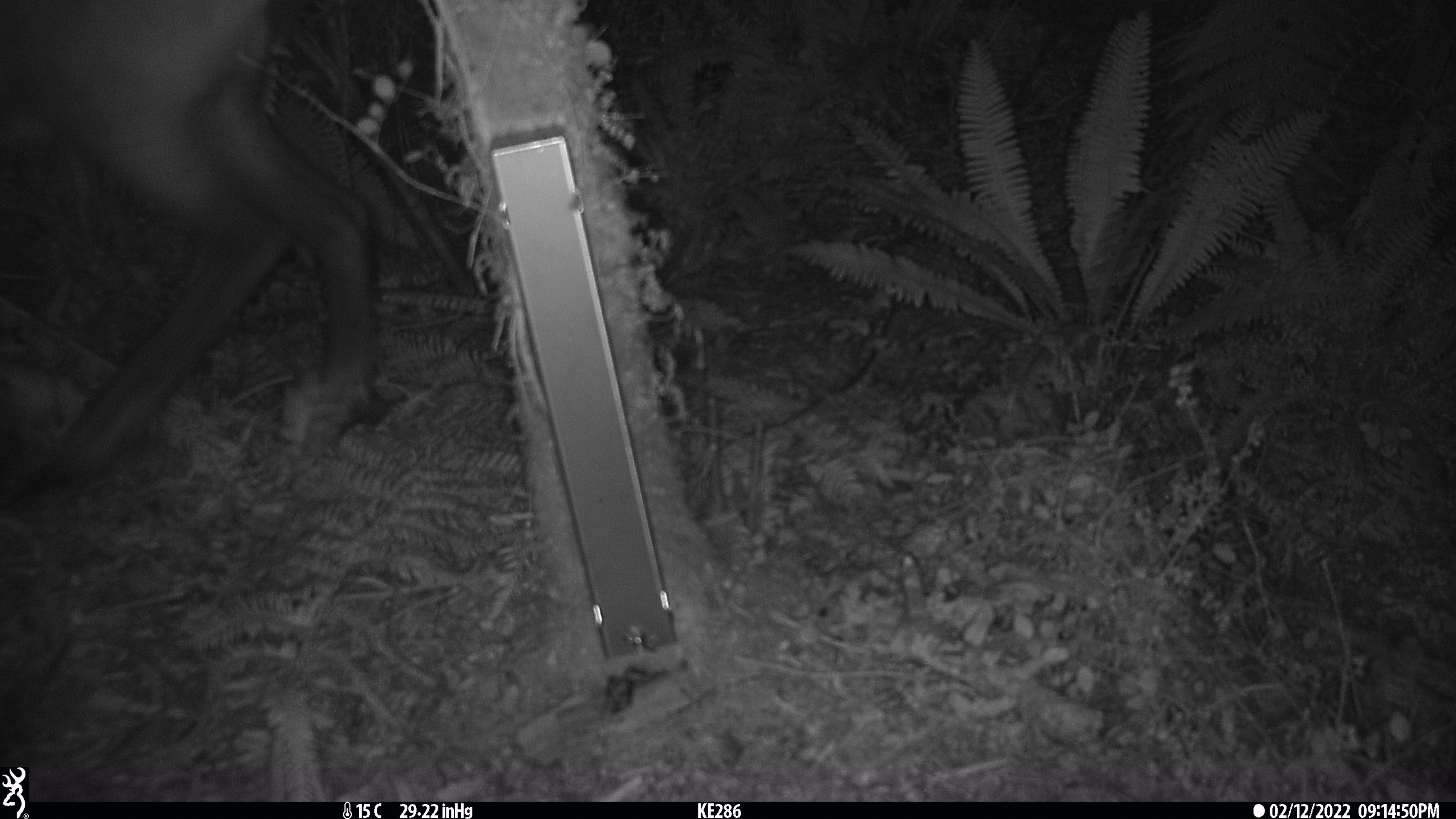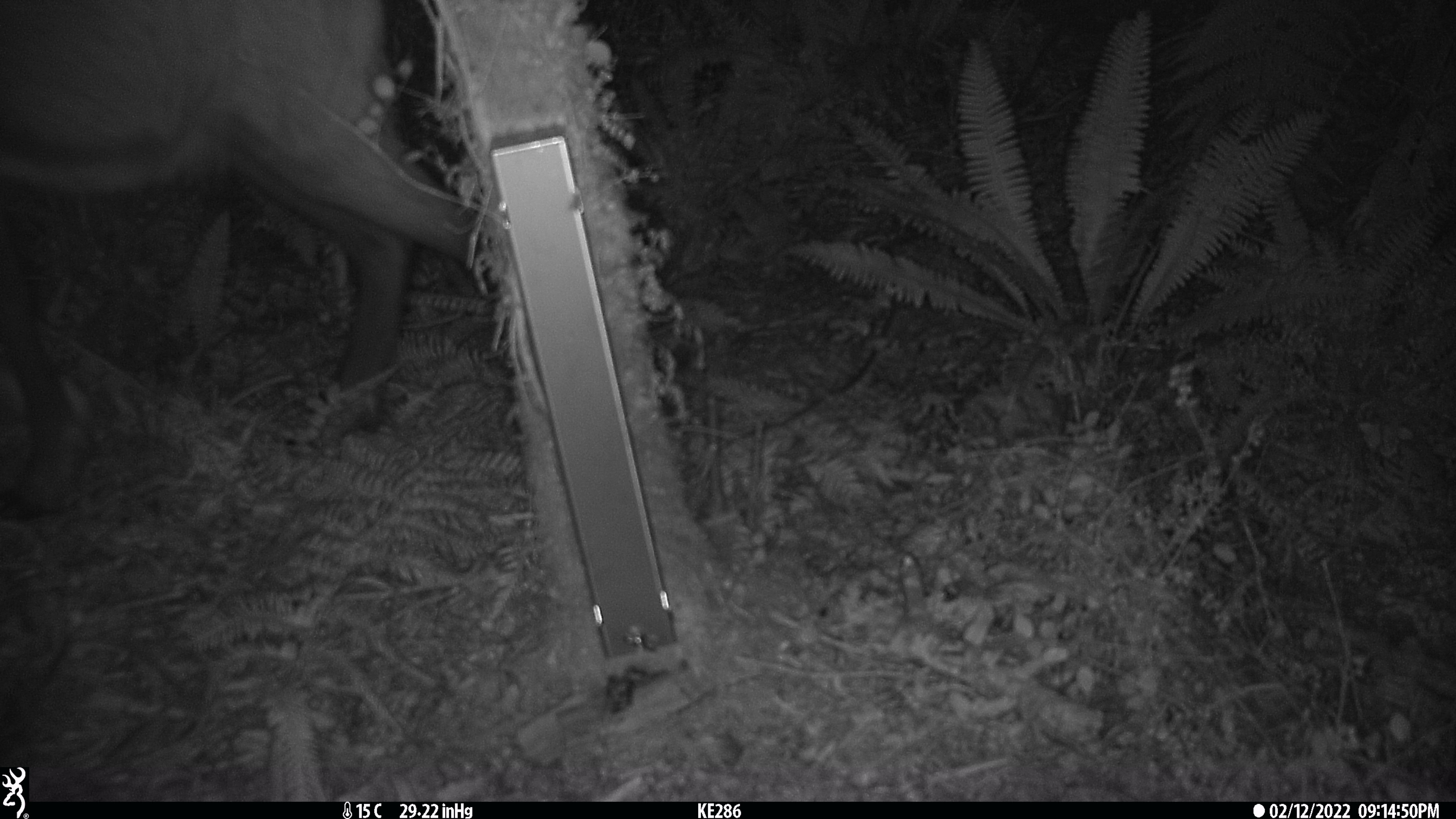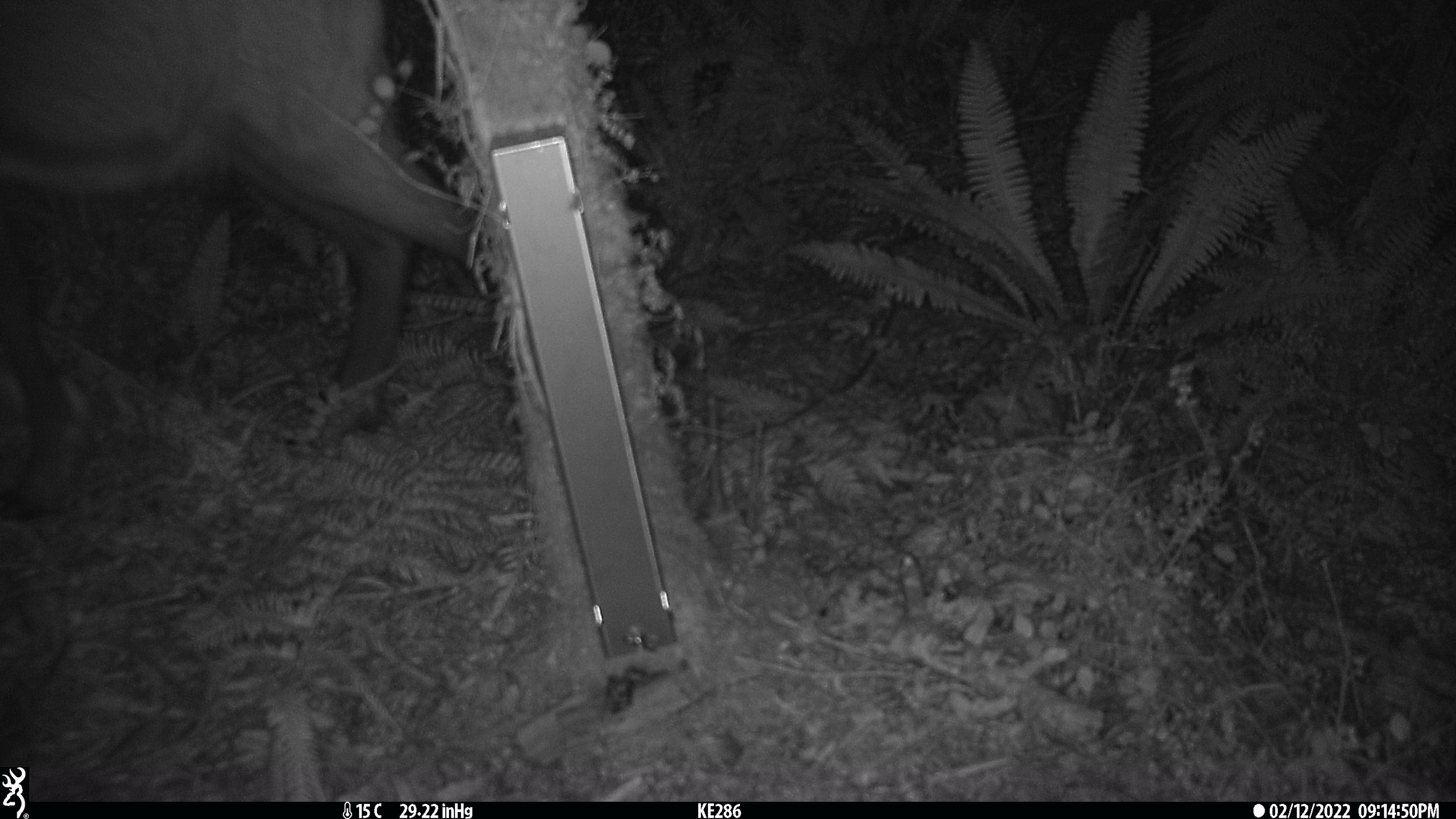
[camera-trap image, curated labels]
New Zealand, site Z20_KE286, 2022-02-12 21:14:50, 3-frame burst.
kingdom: Animalia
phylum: Chordata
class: Mammalia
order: Artiodactyla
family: Bovidae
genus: Rupicapra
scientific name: Rupicapra rupicapra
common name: alpine chamois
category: chamois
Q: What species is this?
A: Chamois (alpine chamois) (Rupicapra rupicapra).